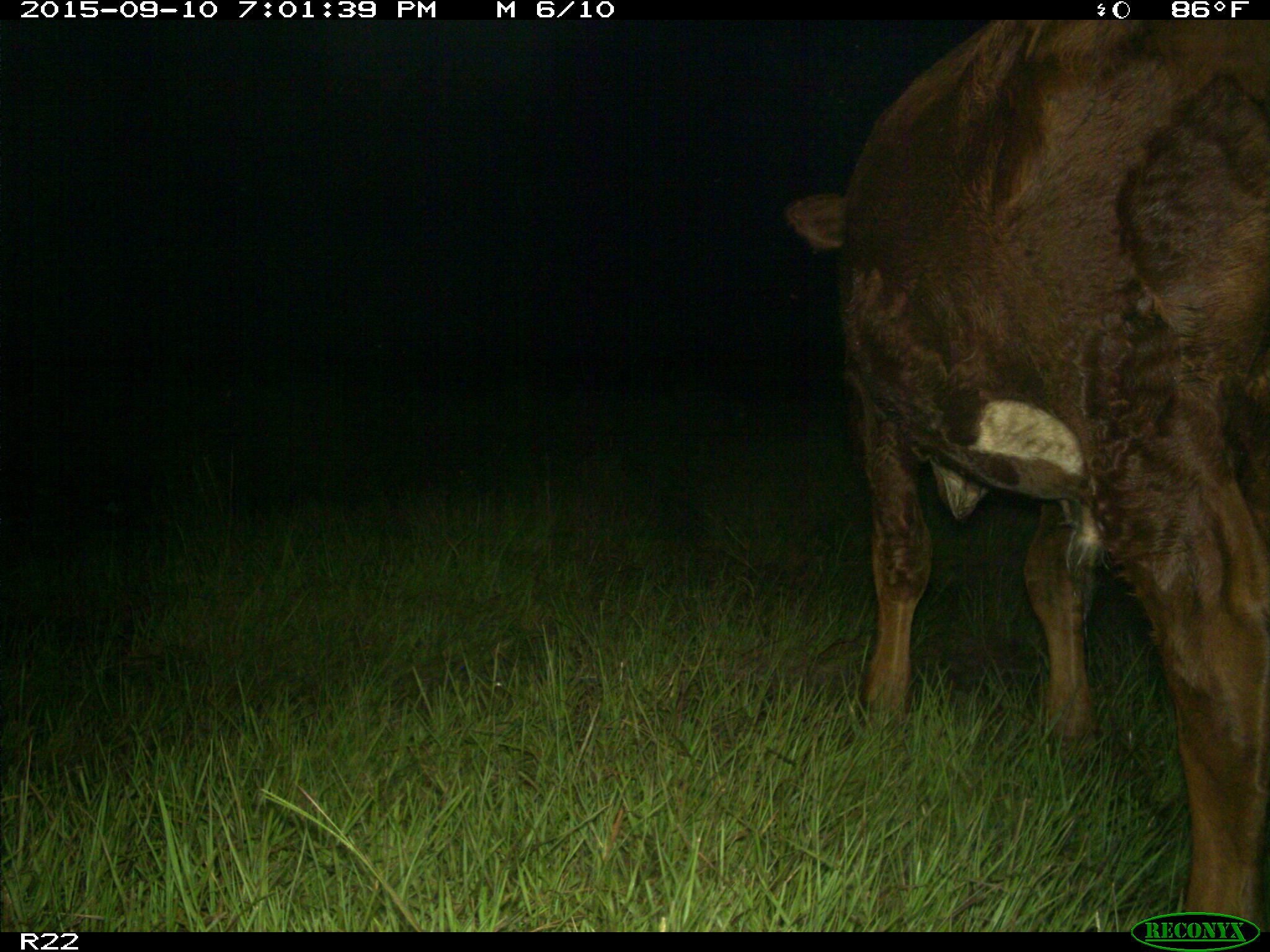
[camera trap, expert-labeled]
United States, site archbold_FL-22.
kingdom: Animalia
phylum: Chordata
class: Mammalia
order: Artiodactyla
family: Bovidae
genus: Bos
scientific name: Bos taurus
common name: domestic cow